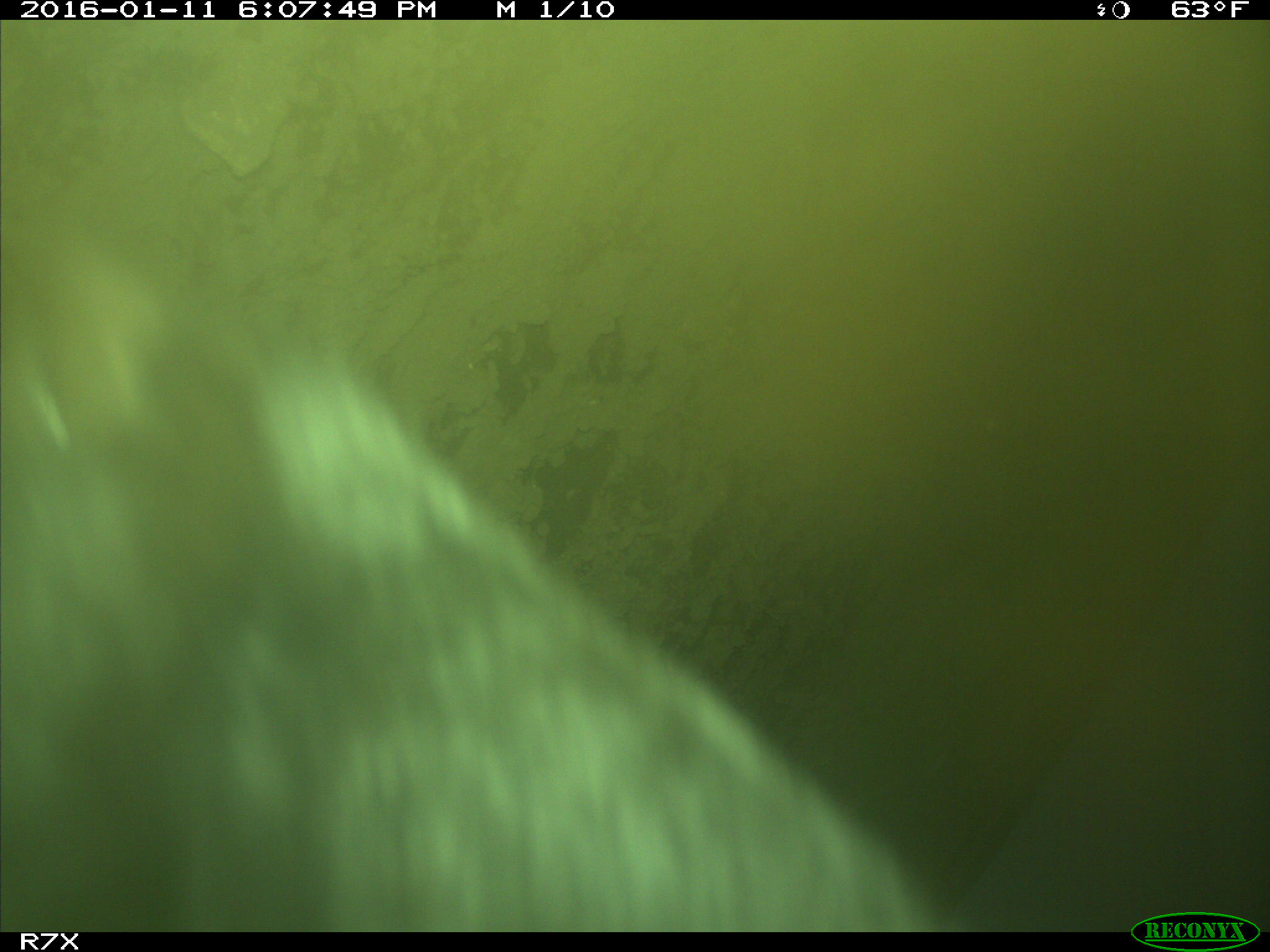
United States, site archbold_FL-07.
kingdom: Animalia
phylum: Chordata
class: Mammalia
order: Artiodactyla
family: Bovidae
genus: Bos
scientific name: Bos taurus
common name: domestic cow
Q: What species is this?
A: Bos taurus (domestic cow).